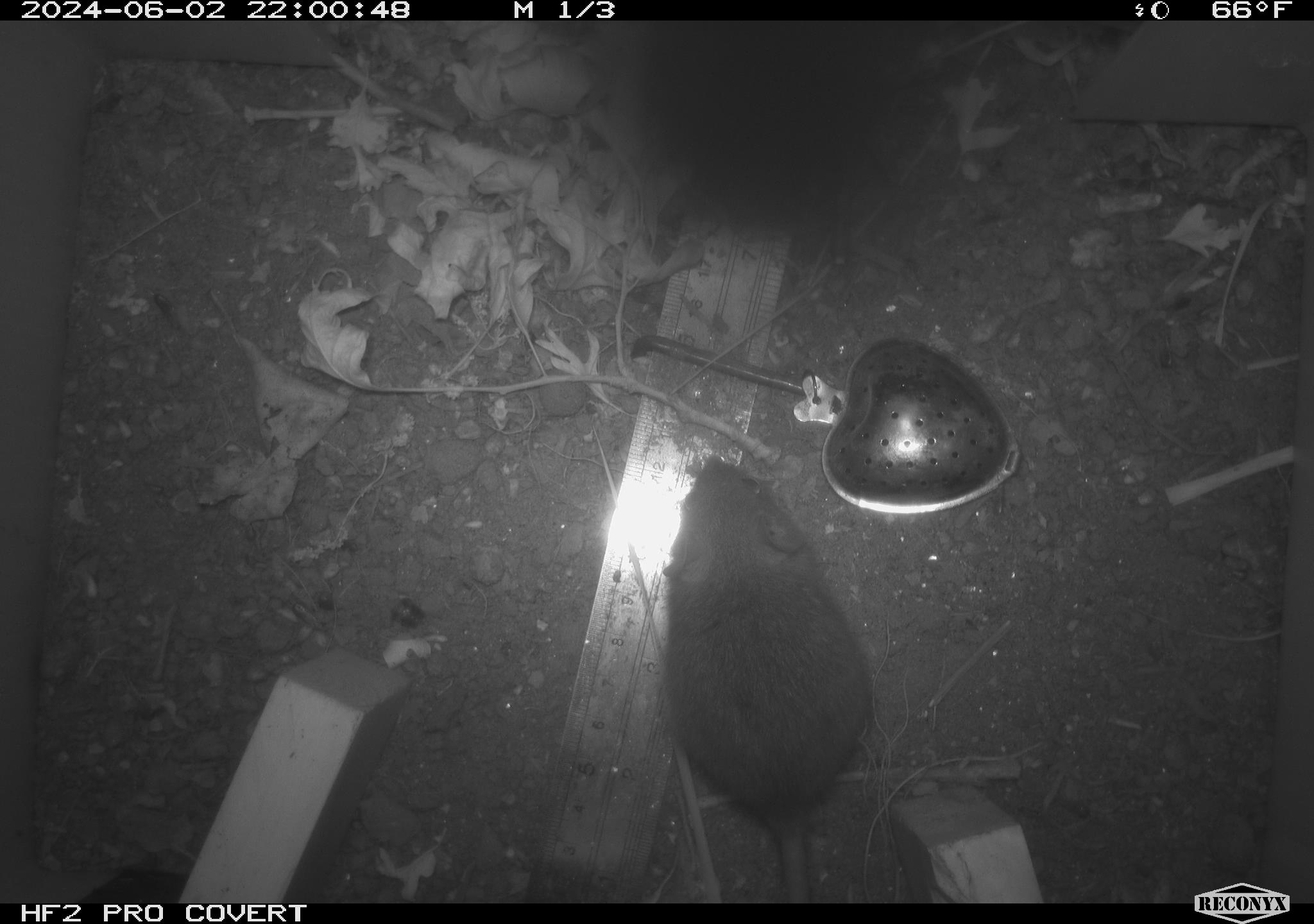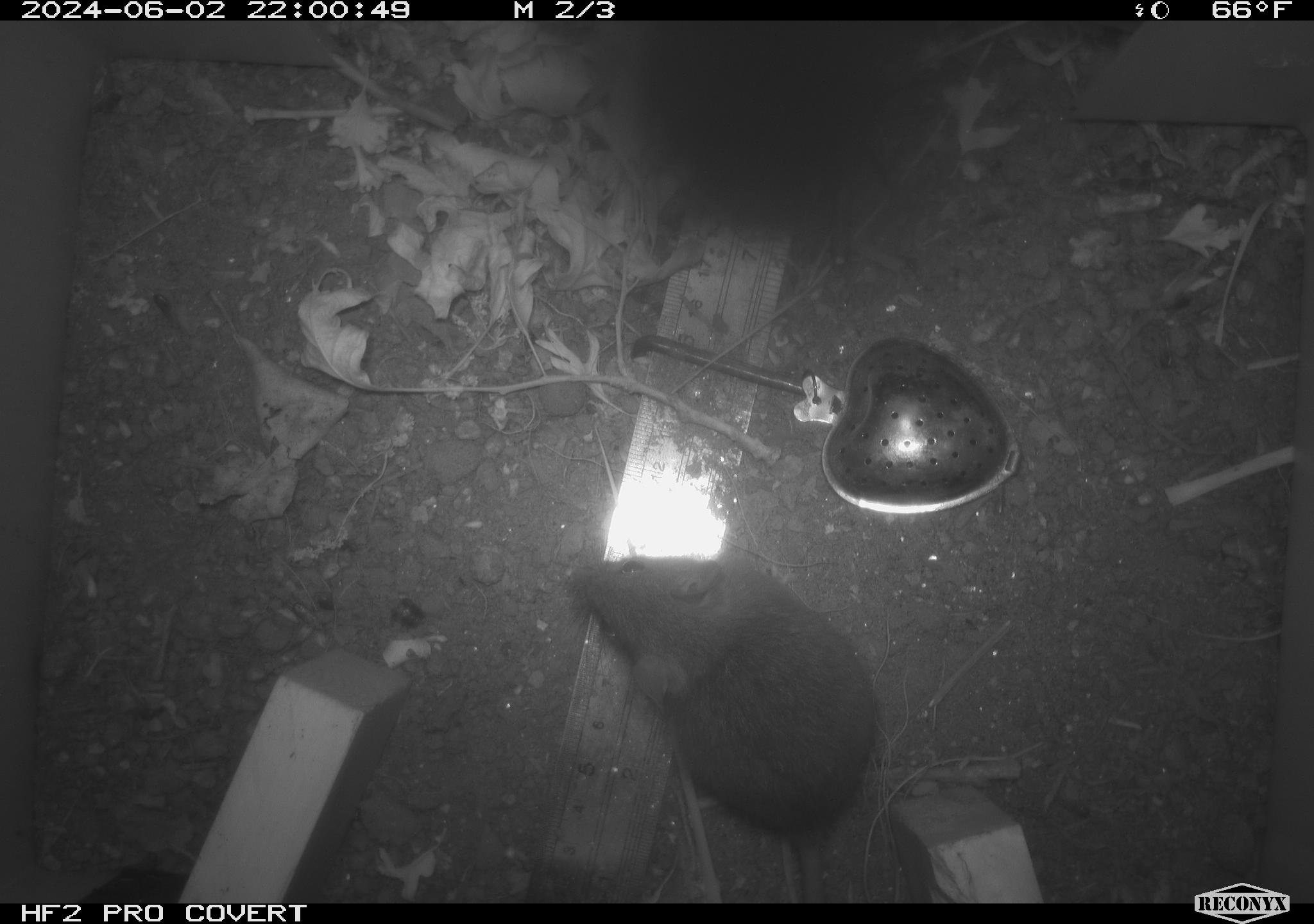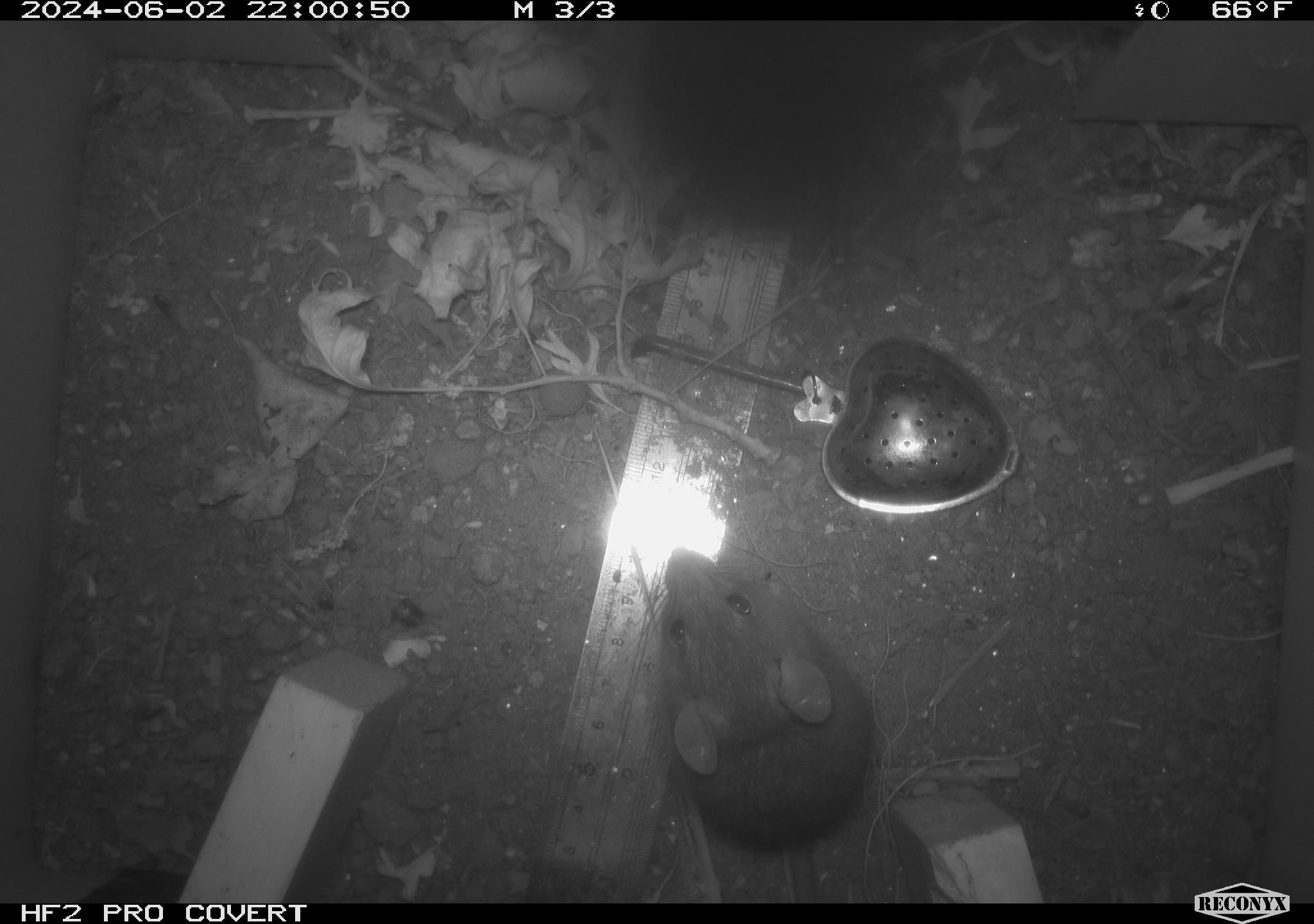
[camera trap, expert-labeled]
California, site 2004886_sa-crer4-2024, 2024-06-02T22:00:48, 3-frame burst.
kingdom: Animalia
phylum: Chordata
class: Mammalia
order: Rodentia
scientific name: Rodentia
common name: mouse species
Mouse species (Rodentia).